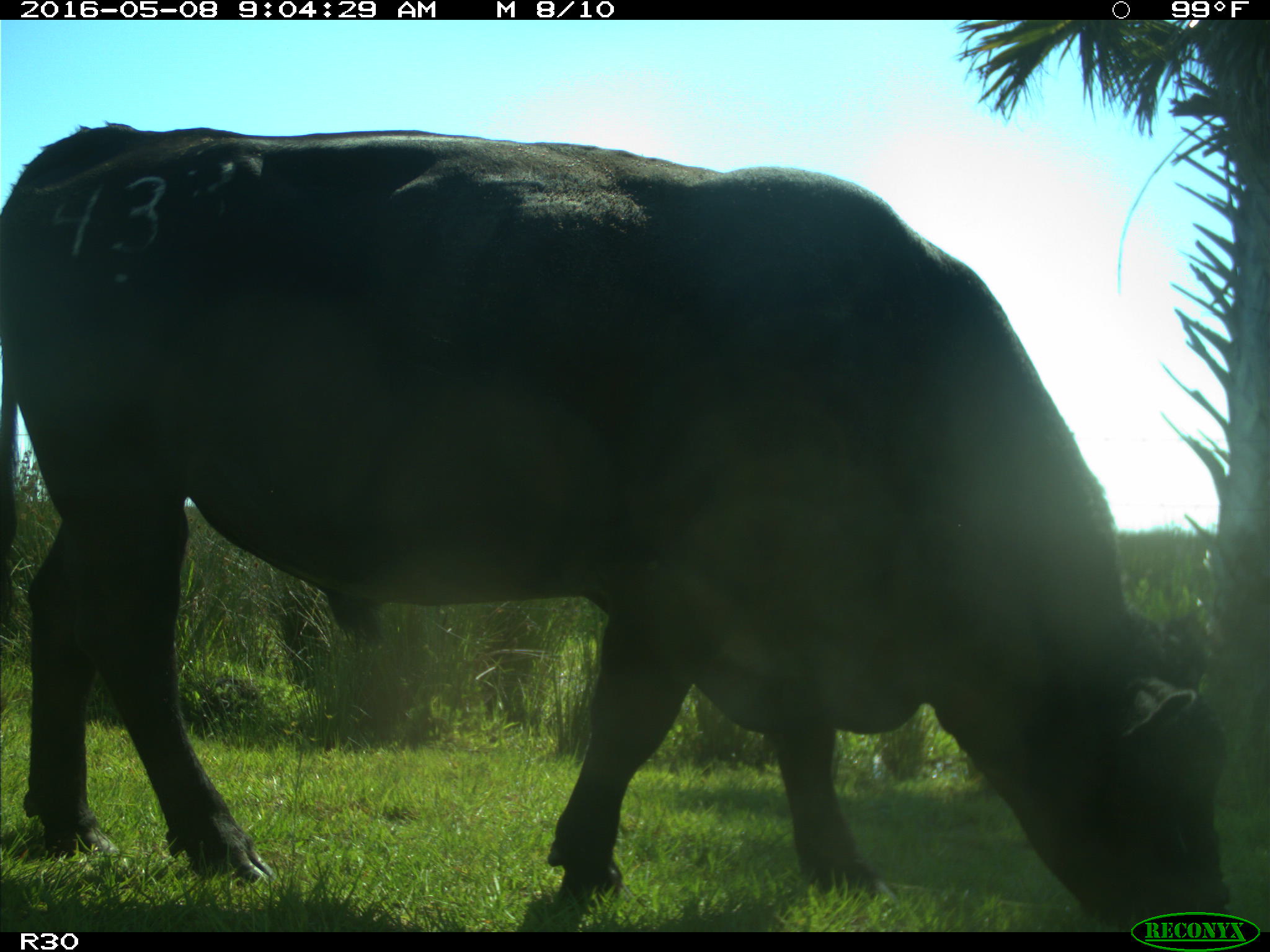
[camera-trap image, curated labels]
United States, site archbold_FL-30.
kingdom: Animalia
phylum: Chordata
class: Mammalia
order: Artiodactyla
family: Bovidae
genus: Bos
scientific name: Bos taurus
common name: domestic cow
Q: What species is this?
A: Bos taurus (domestic cow).